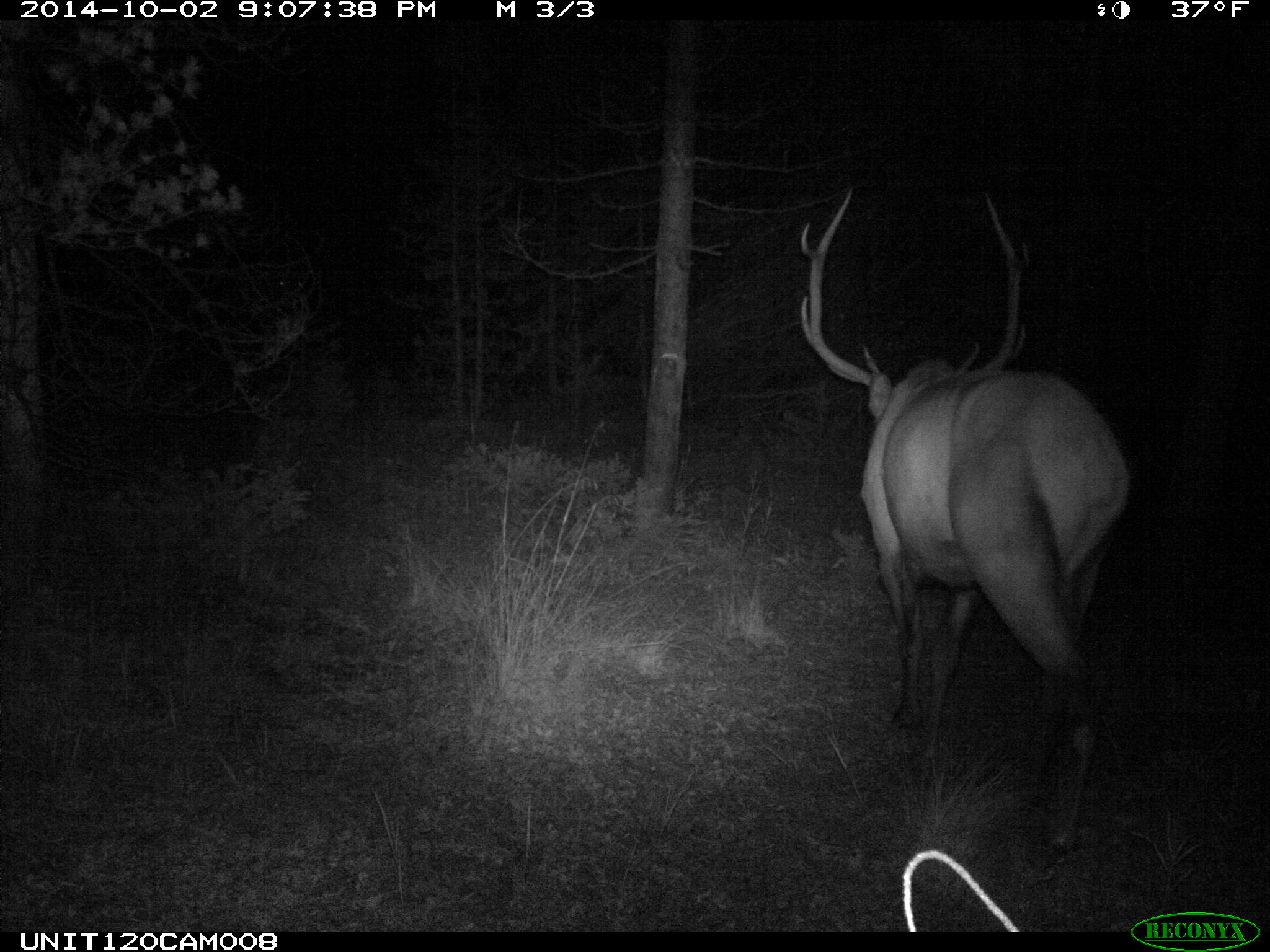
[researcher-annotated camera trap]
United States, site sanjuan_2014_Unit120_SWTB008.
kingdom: Animalia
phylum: Chordata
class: Mammalia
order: Artiodactyla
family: Cervidae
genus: Cervus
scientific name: Cervus elaphus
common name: red deer